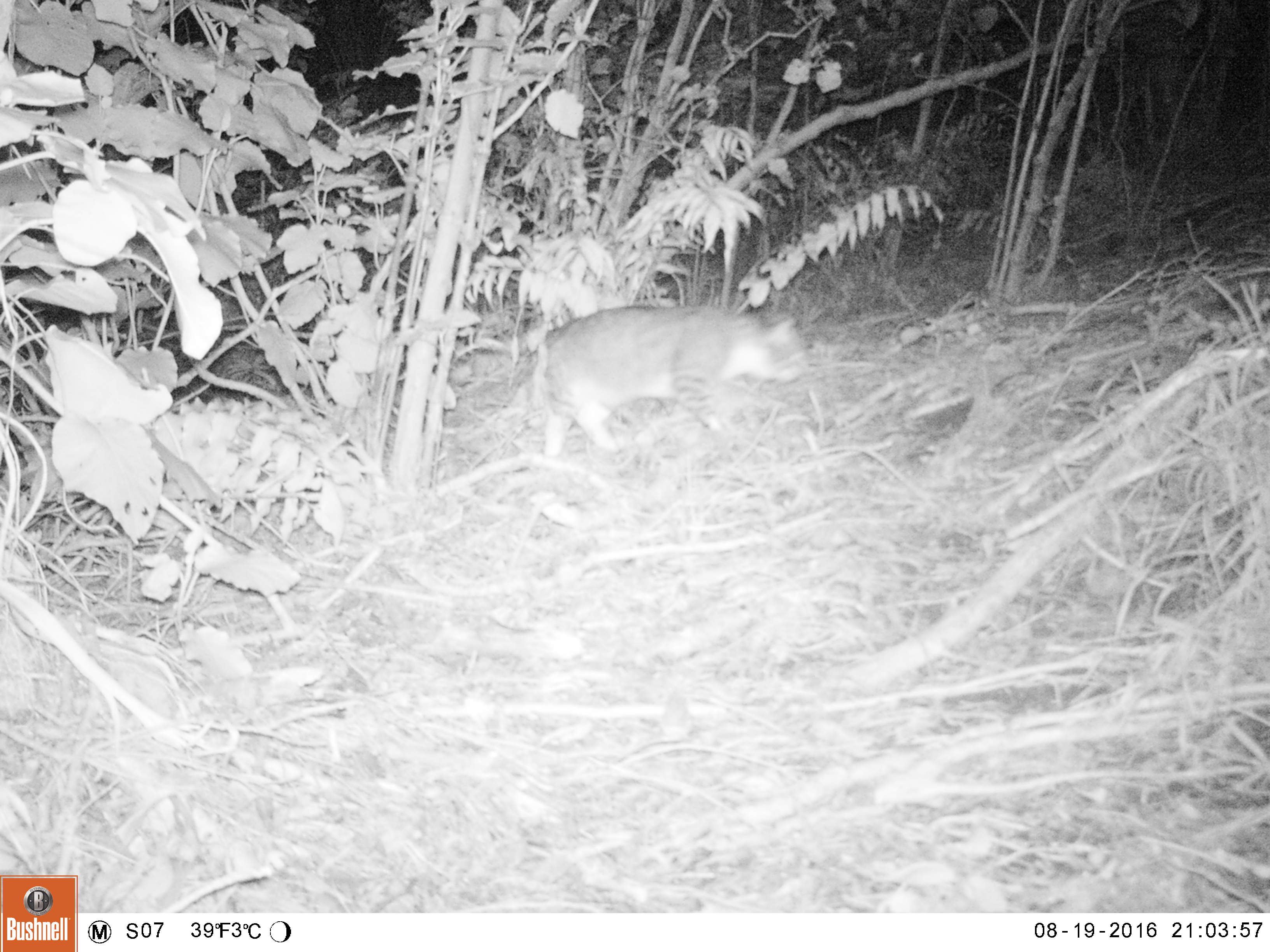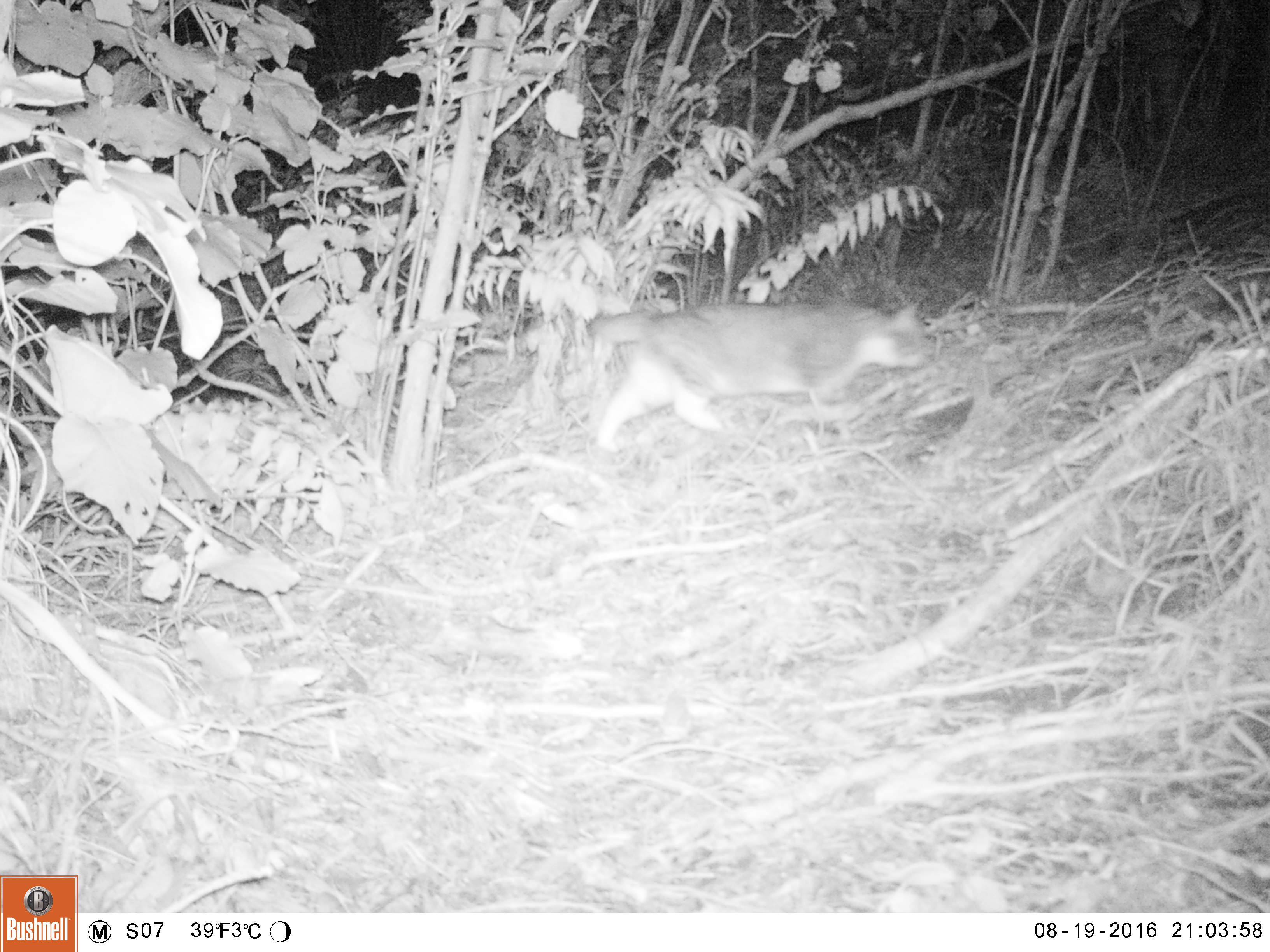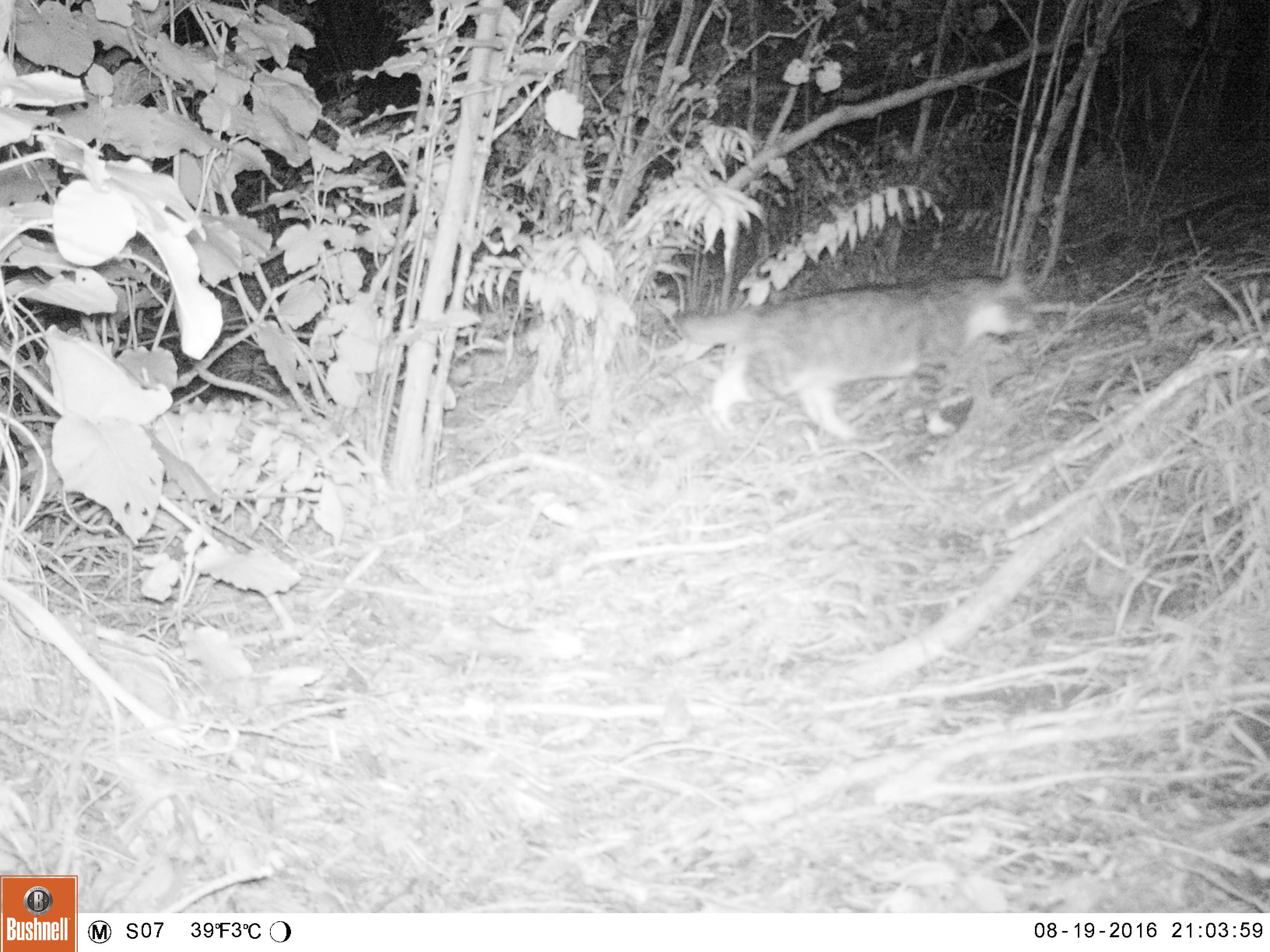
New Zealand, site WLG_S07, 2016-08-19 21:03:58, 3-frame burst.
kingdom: Animalia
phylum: Chordata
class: Mammalia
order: Carnivora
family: Felidae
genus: Felis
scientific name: Felis catus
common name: domestic cat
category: cat